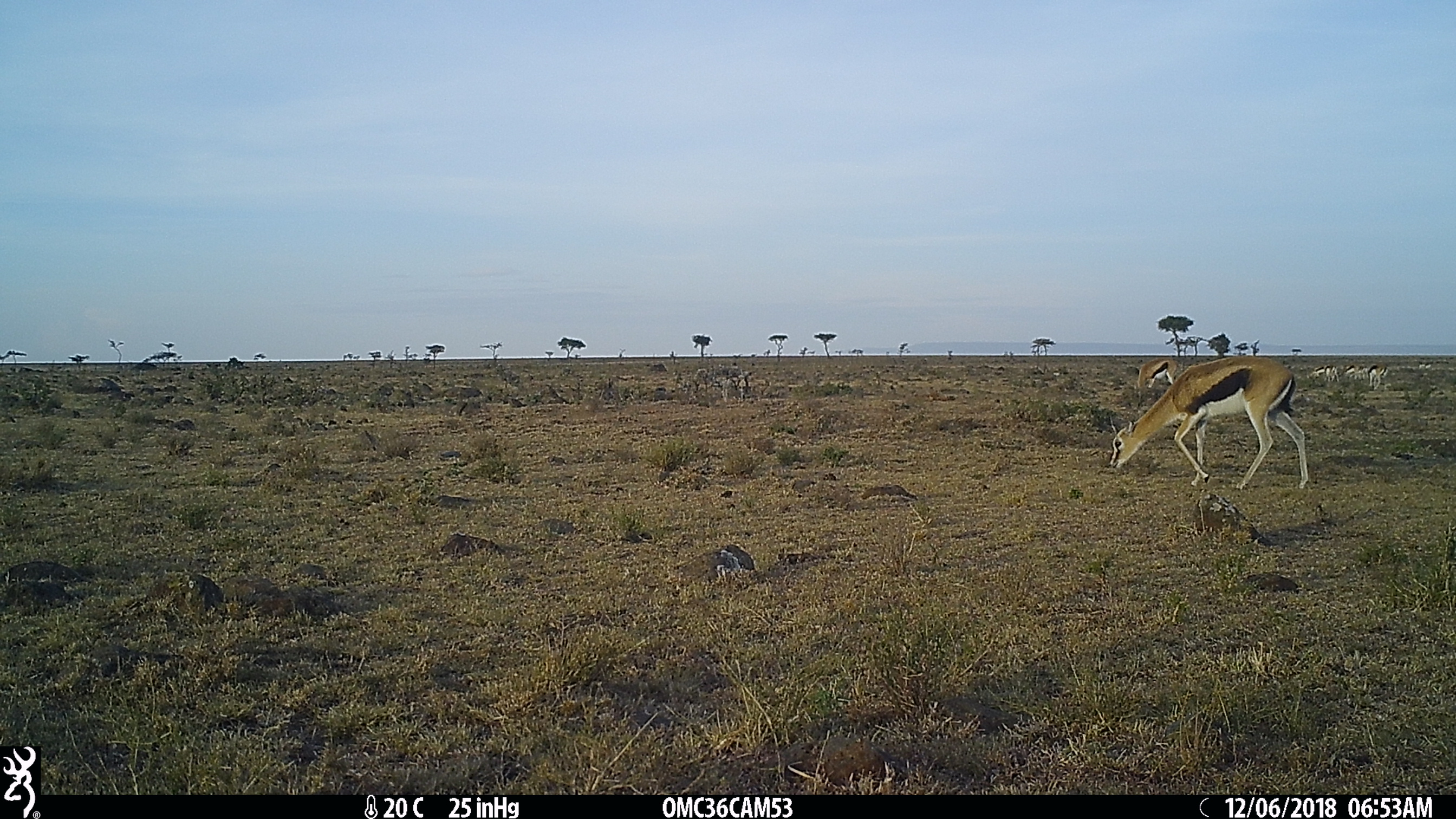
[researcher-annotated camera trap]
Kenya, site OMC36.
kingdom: Animalia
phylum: Chordata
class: Mammalia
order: Artiodactyla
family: Bovidae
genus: Eudorcas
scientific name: Eudorcas thomsonii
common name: thomon's gazelle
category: gazelle thomsons